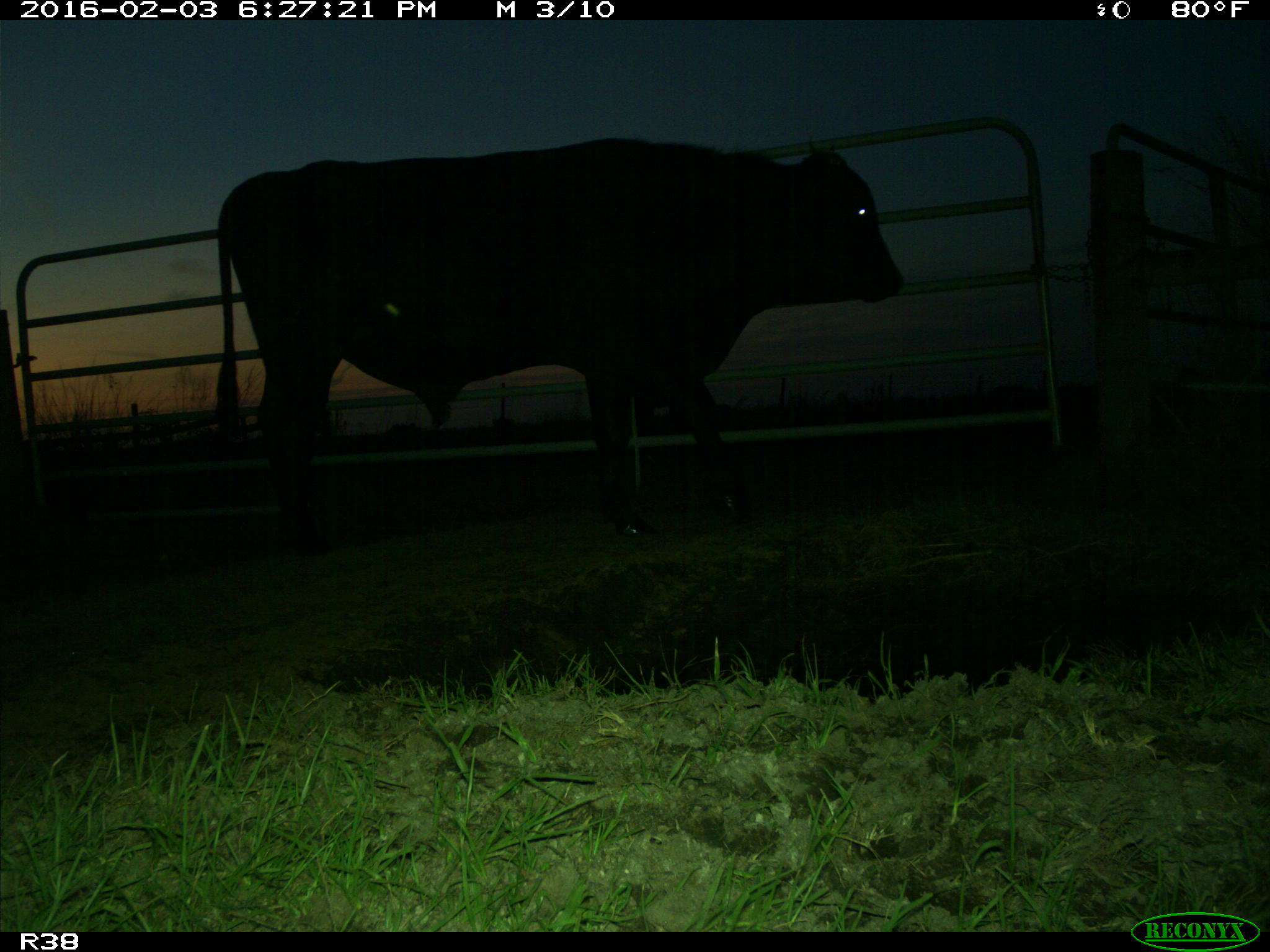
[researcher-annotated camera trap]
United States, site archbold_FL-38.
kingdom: Animalia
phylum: Chordata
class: Mammalia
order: Artiodactyla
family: Bovidae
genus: Bos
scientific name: Bos taurus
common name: domestic cow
Bos taurus (domestic cow).